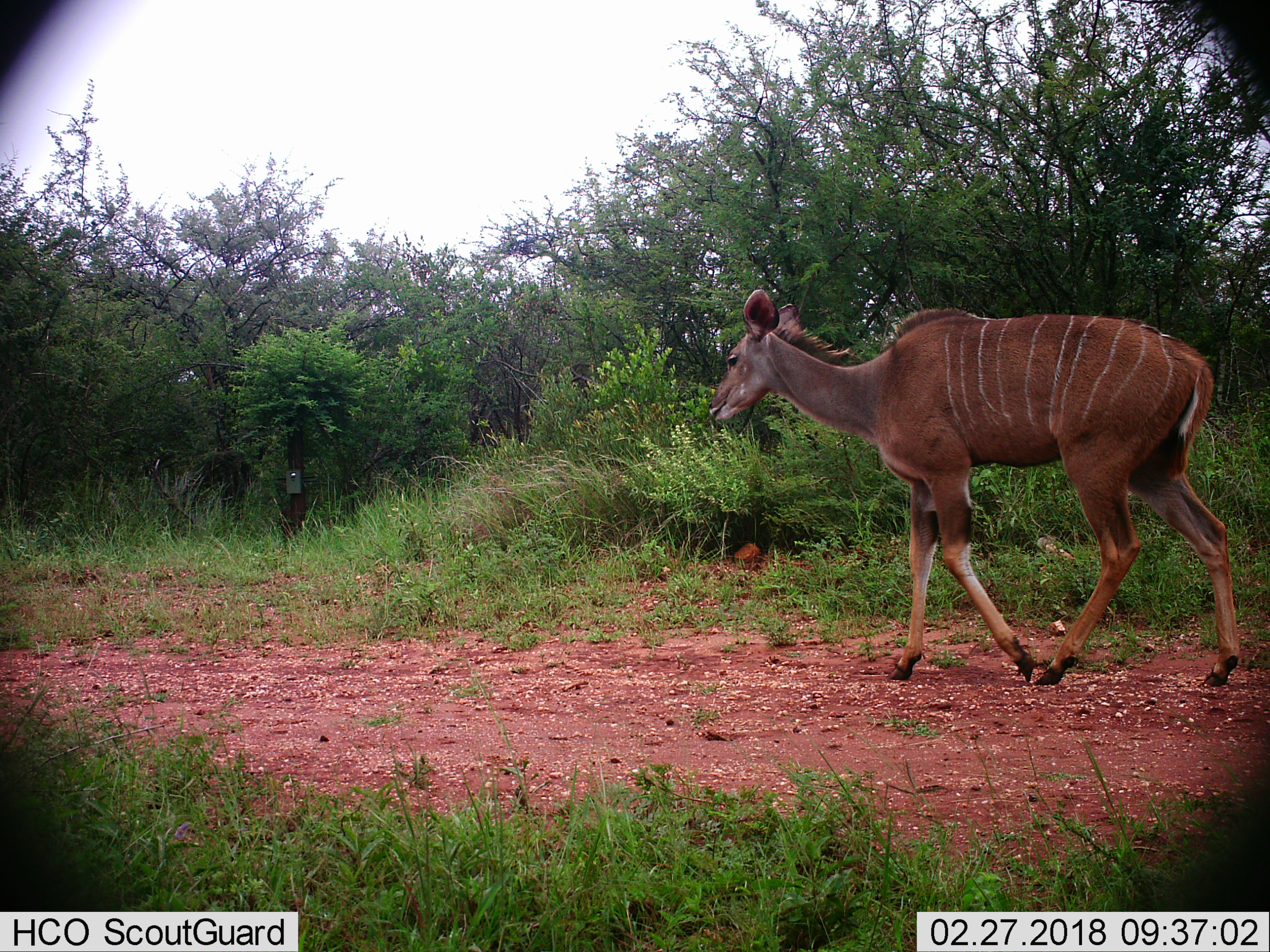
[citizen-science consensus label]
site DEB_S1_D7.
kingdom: Animalia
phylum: Chordata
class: Mammalia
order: Artiodactyla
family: Bovidae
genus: Tragelaphus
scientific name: Tragelaphus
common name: kudu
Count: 1.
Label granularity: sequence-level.